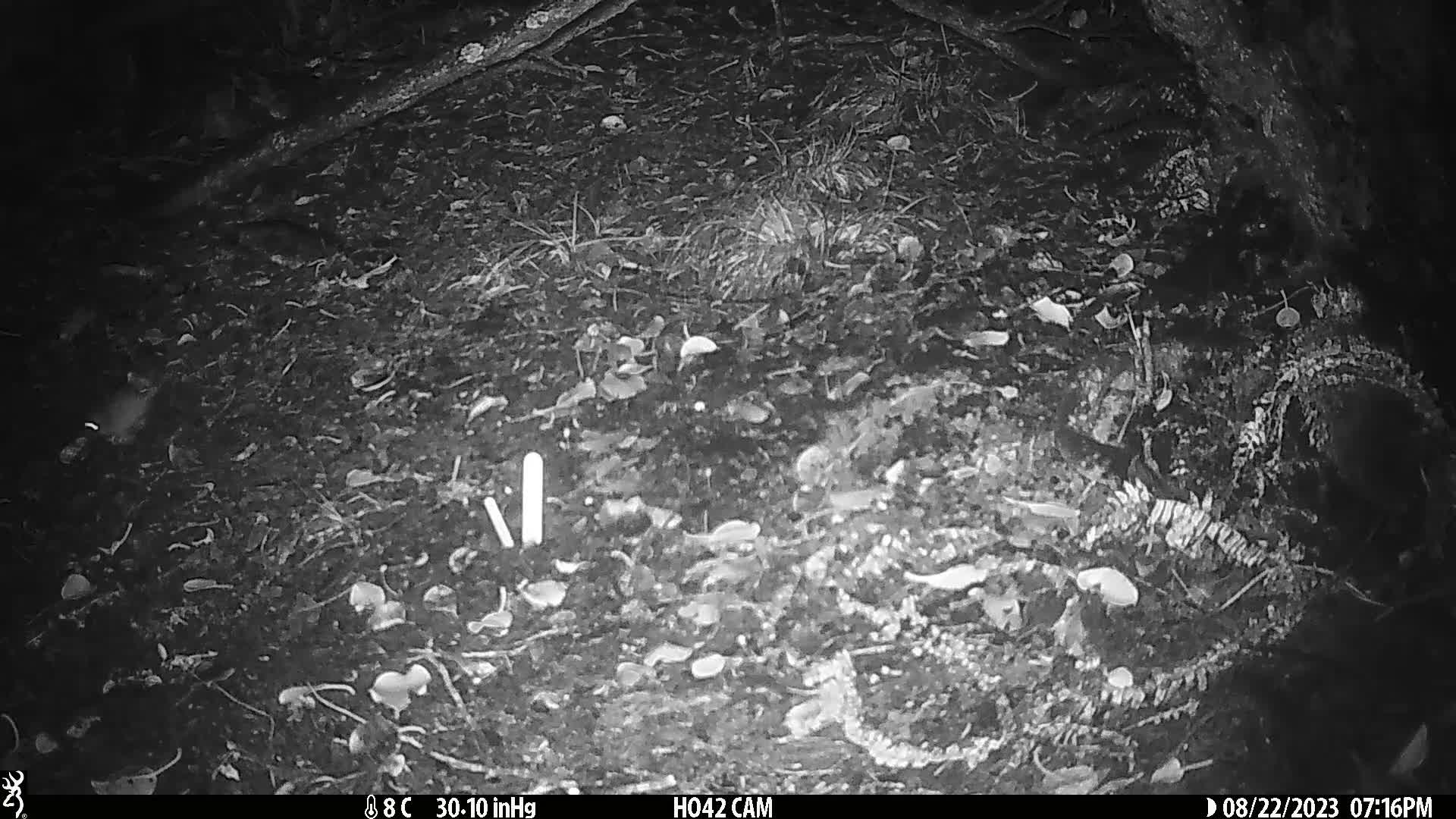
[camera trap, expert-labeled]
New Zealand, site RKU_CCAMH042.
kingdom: Animalia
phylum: Chordata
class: Mammalia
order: Rodentia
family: Muridae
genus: Rattus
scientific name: Rattus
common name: rat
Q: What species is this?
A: Rat (Rattus).